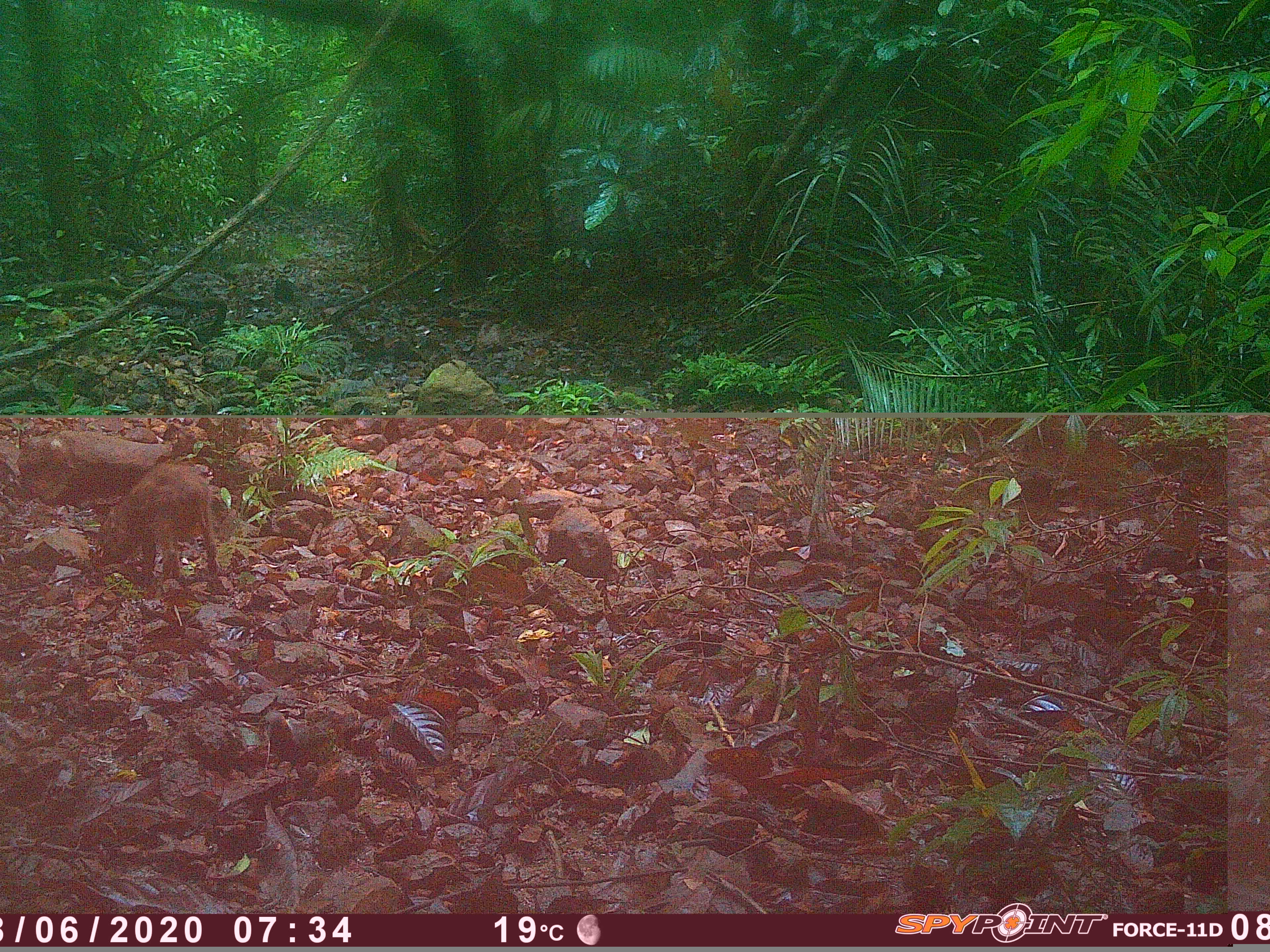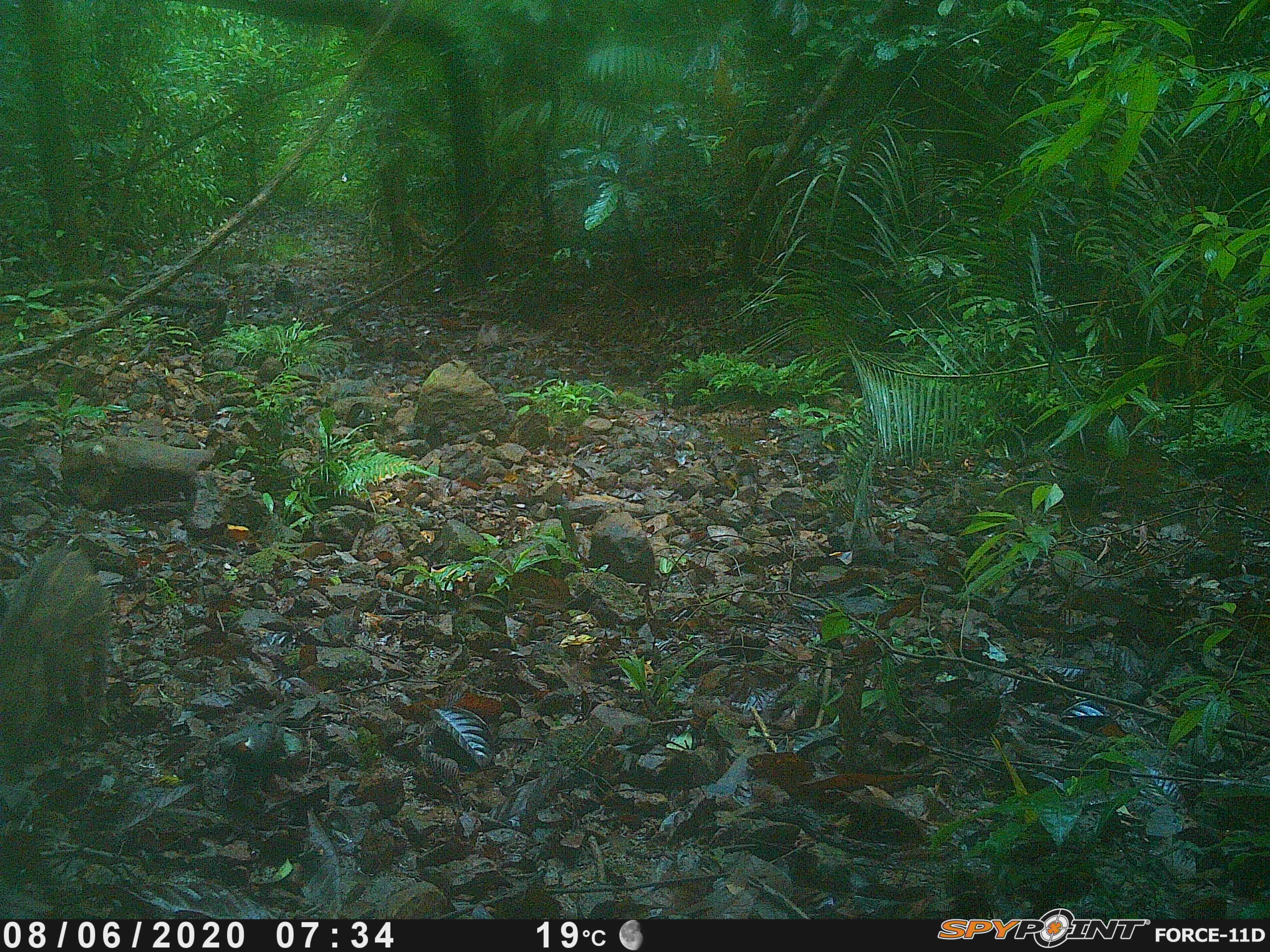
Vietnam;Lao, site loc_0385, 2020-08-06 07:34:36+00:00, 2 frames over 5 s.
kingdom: Animalia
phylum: Chordata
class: Mammalia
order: Artiodactyla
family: Suidae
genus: Sus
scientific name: Sus scrofa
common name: eurasian wild pig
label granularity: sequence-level